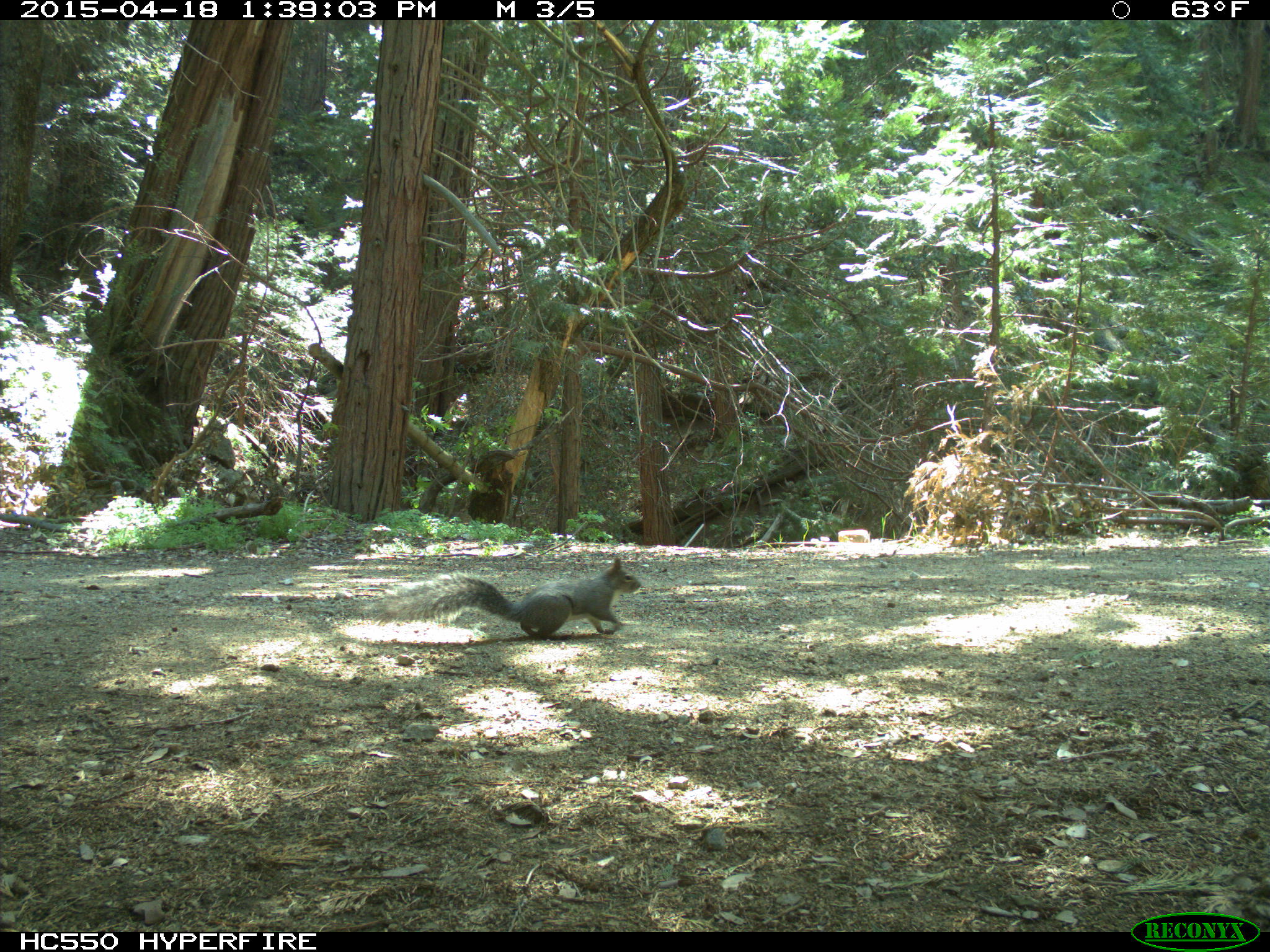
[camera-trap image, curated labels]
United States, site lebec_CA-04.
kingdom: Animalia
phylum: Chordata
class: Mammalia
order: Rodentia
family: Sciuridae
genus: Sciurus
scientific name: Sciurus carolinensis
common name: eastern gray squirrel